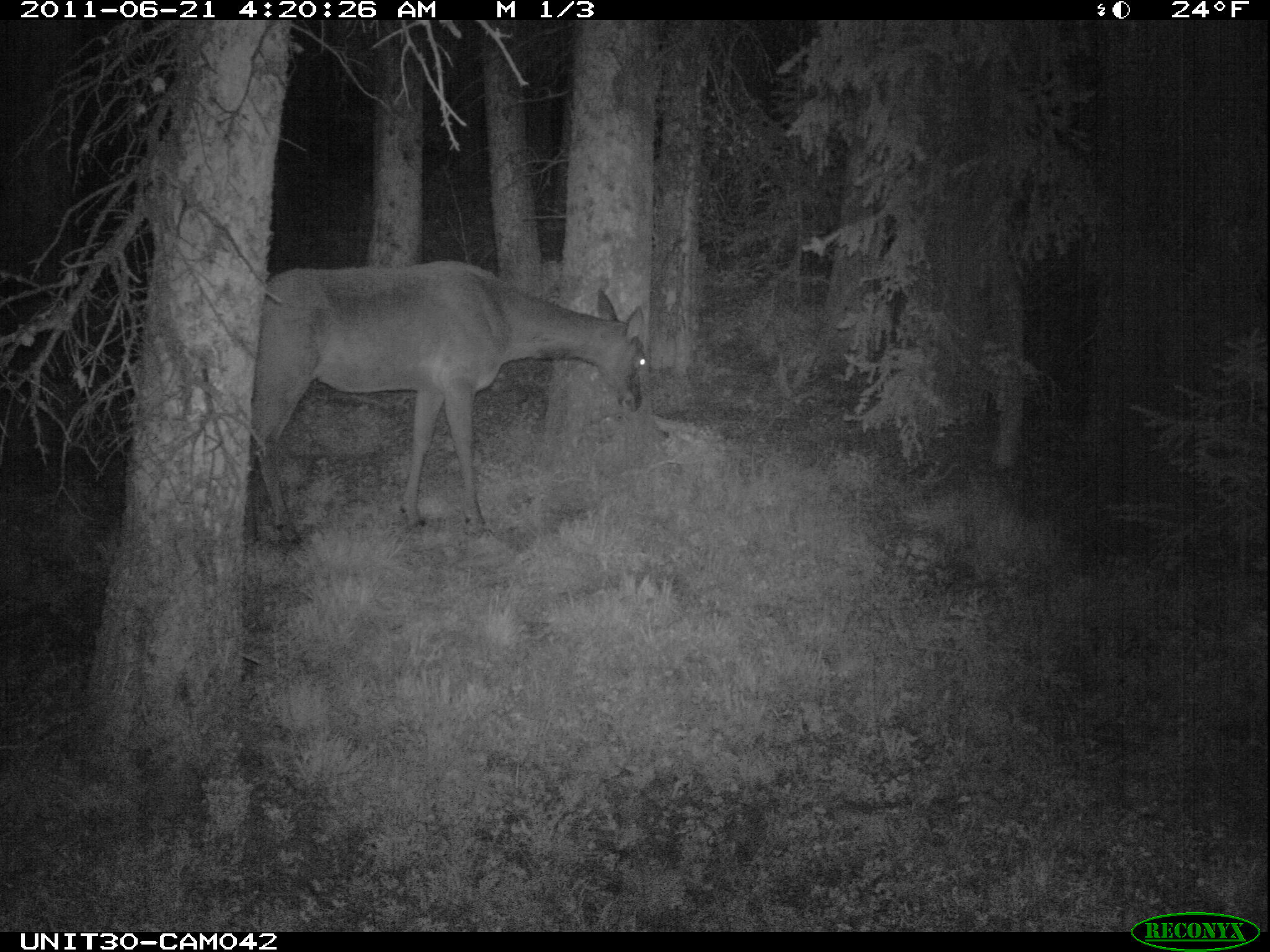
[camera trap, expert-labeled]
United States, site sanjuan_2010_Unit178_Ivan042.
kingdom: Animalia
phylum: Chordata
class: Mammalia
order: Artiodactyla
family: Cervidae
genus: Cervus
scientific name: Cervus elaphus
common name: red deer